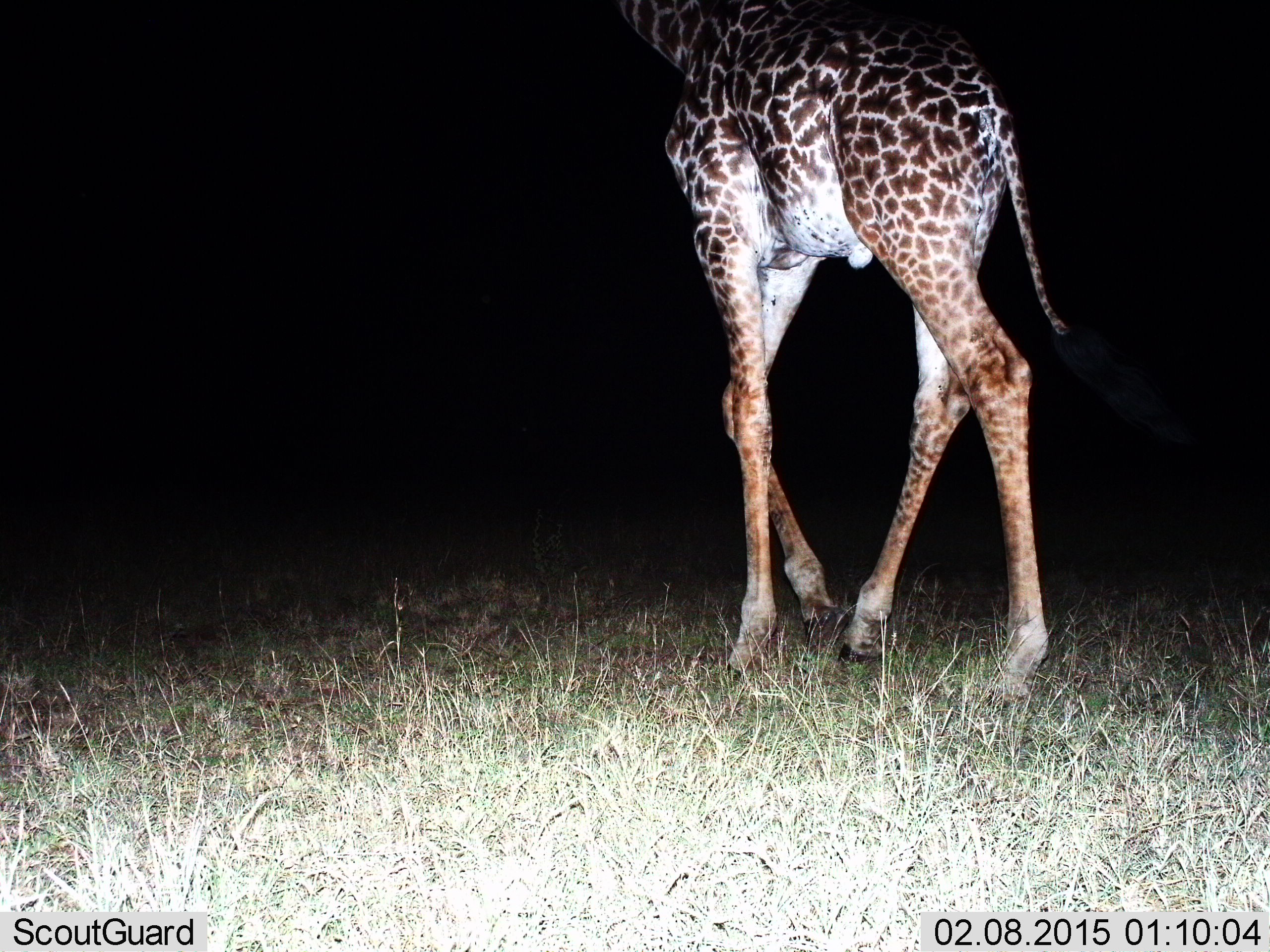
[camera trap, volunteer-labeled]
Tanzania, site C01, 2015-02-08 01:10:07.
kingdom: Animalia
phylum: Chordata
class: Mammalia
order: Artiodactyla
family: Giraffidae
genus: Giraffa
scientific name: Giraffa camelopardalis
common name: giraffe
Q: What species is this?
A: Giraffe (Giraffa camelopardalis).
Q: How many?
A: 1.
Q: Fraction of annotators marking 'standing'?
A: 20%.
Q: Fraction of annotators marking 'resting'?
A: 0%.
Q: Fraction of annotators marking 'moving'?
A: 90%.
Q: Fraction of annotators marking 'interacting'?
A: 0%.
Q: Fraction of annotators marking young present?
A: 0%.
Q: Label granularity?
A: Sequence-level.